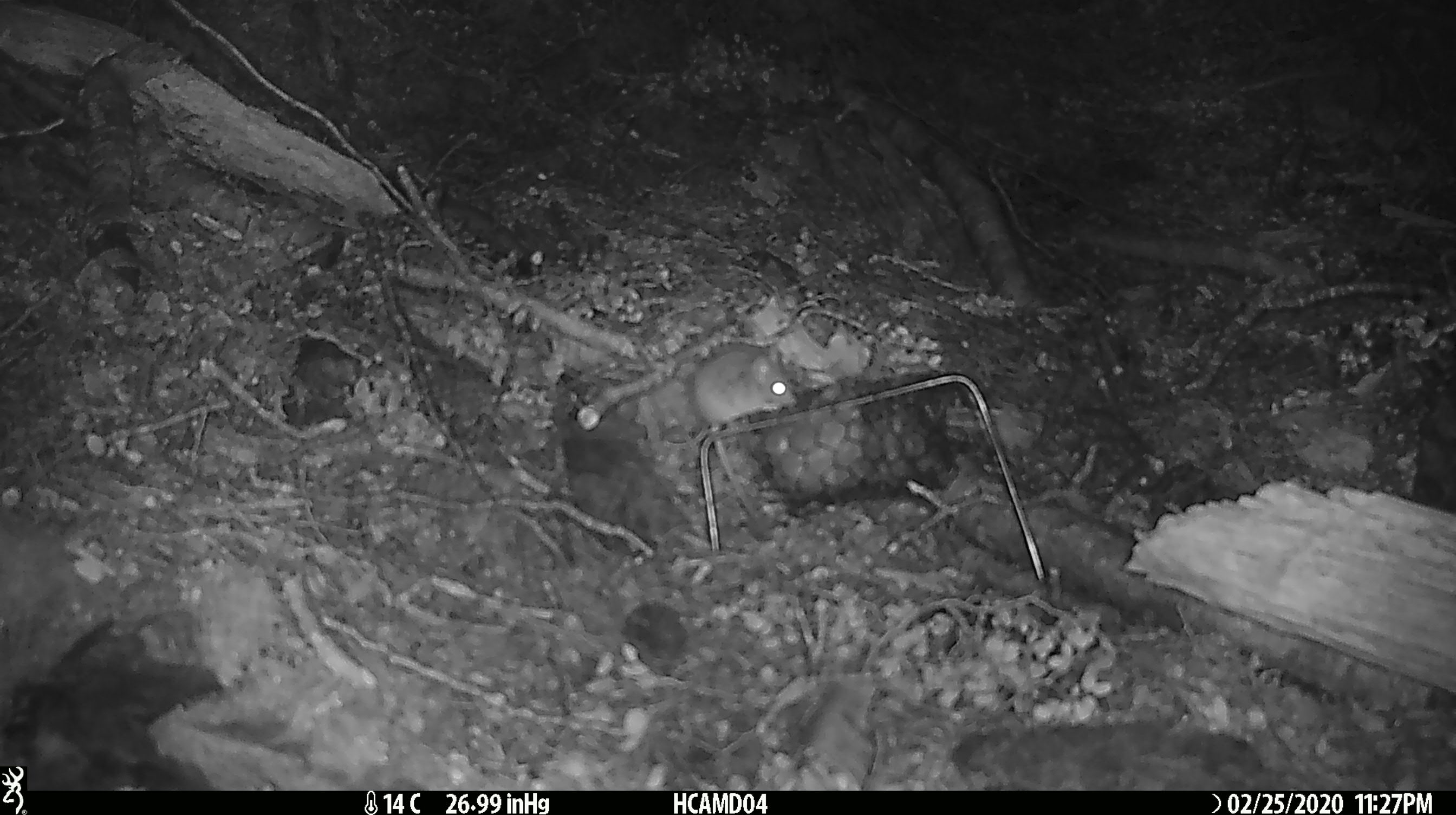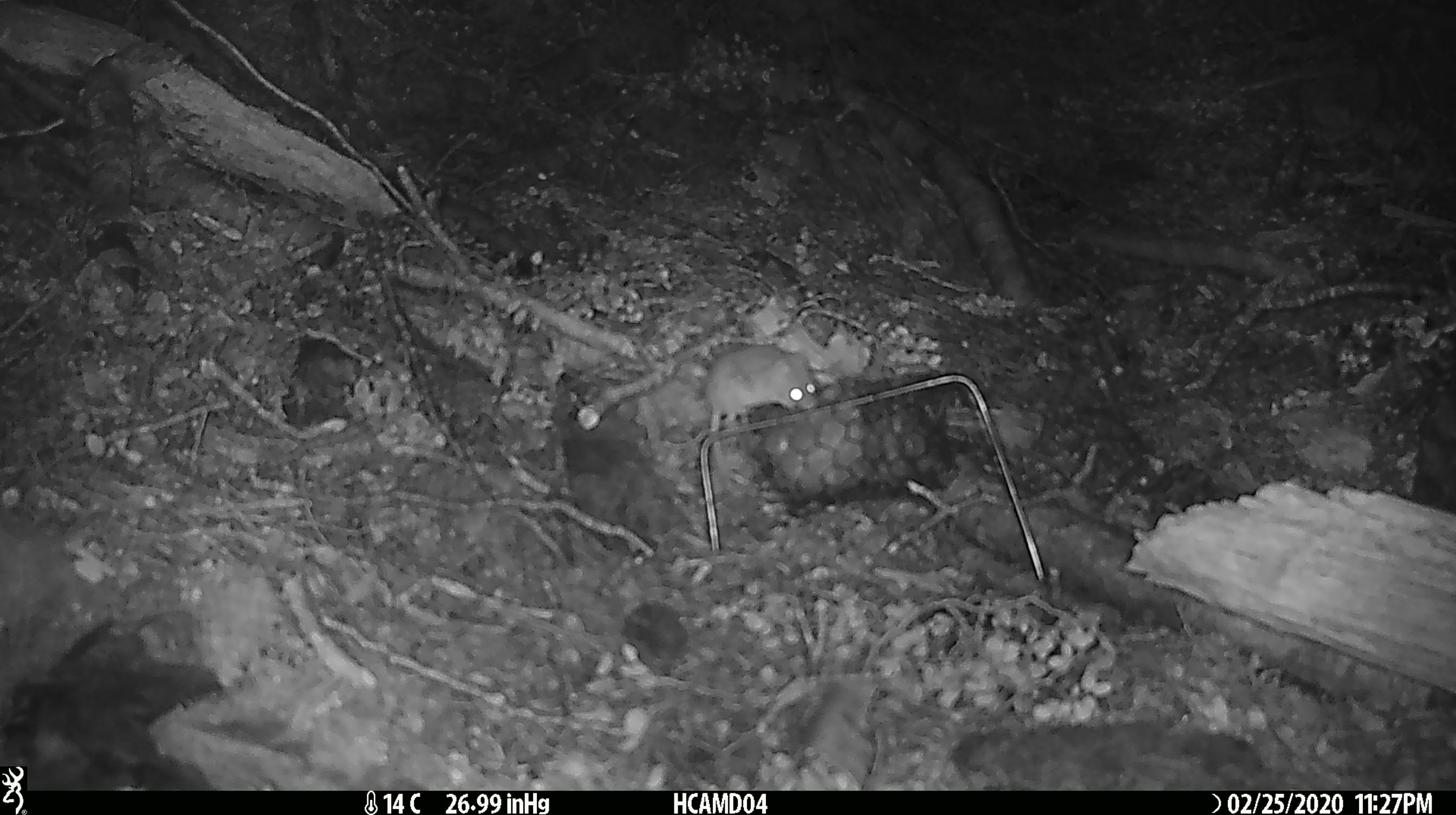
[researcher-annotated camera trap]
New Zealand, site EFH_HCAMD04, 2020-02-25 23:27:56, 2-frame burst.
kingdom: Animalia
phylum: Chordata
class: Mammalia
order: Rodentia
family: Muridae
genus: Mus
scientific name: Mus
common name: mouse